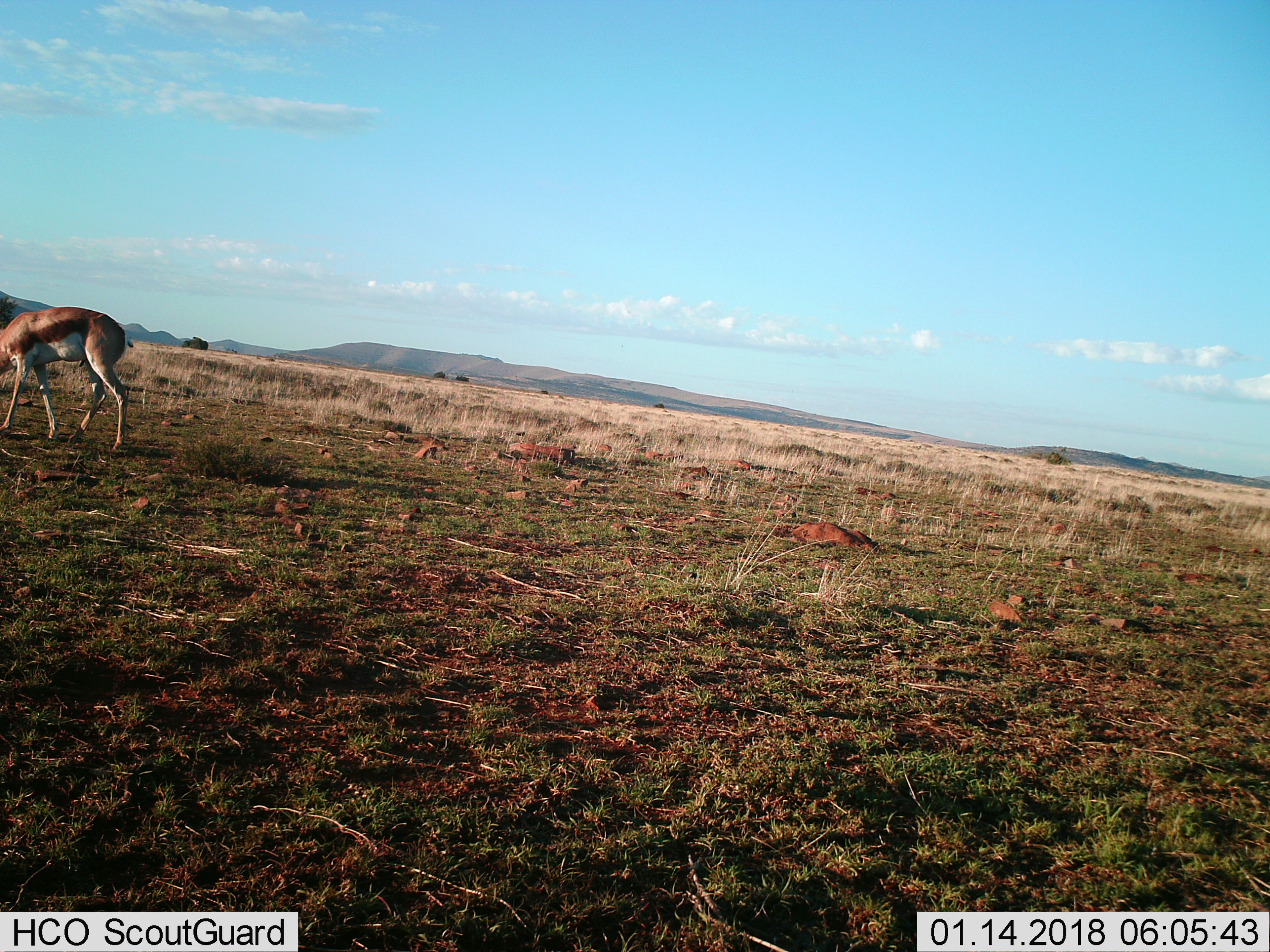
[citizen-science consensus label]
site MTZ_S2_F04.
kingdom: Animalia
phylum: Chordata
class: Mammalia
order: Artiodactyla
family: Bovidae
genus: Antidorcas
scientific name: Antidorcas marsupialis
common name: springbok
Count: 1.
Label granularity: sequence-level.